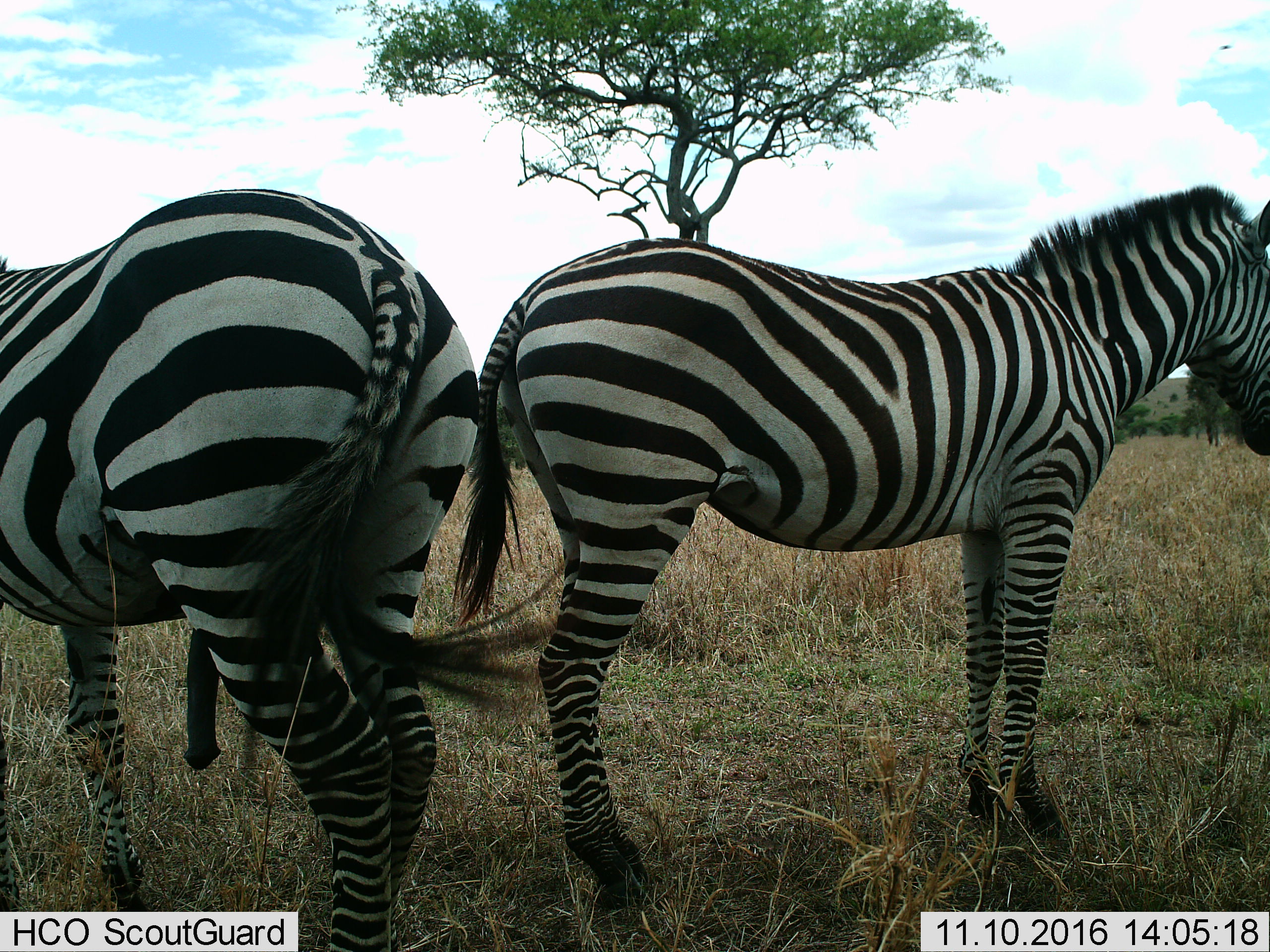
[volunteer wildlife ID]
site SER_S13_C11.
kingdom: Animalia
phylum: Chordata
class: Mammalia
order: Perissodactyla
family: Equidae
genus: Equus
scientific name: Equus quagga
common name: plains zebra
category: zebraplains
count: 2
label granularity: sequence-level